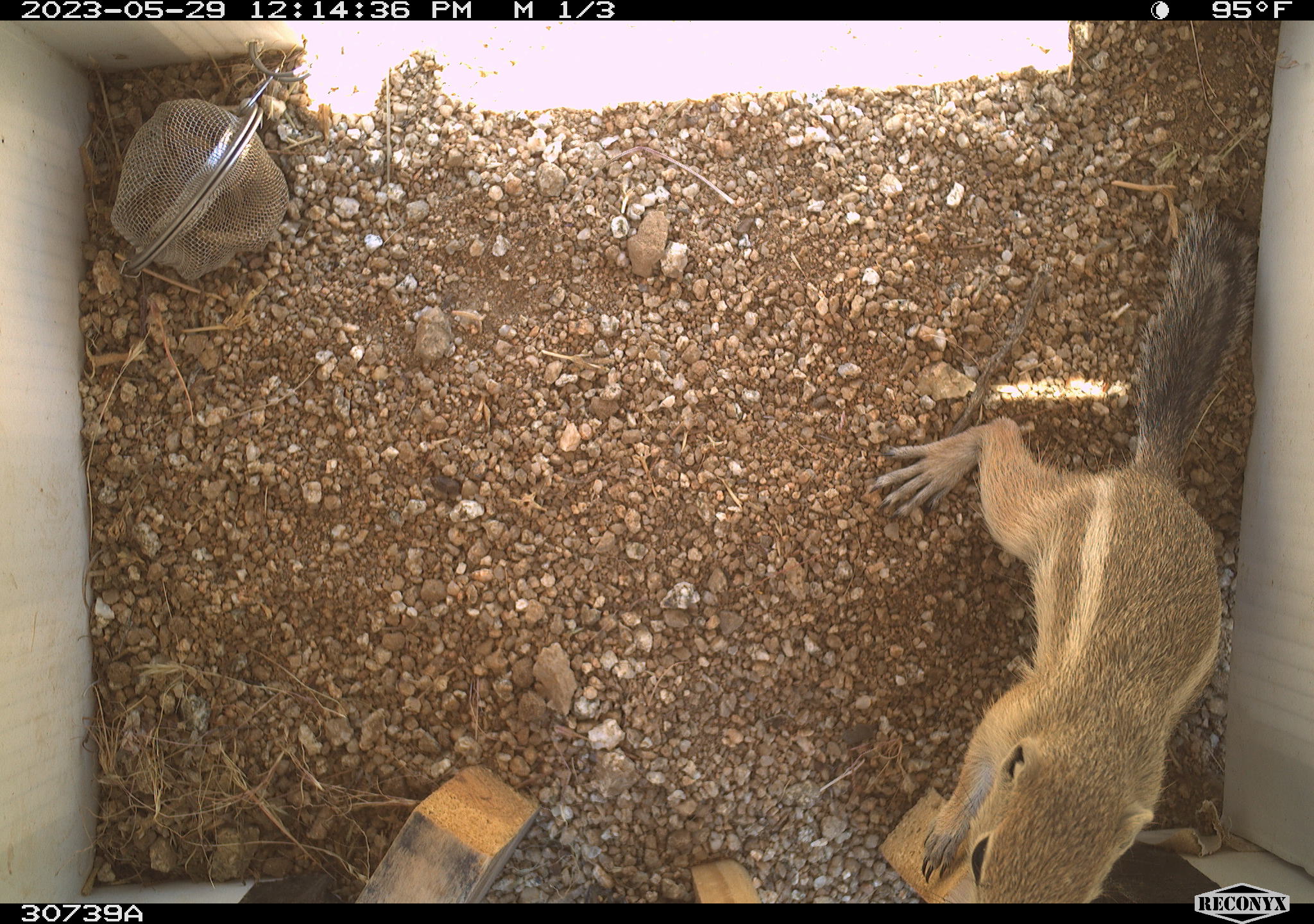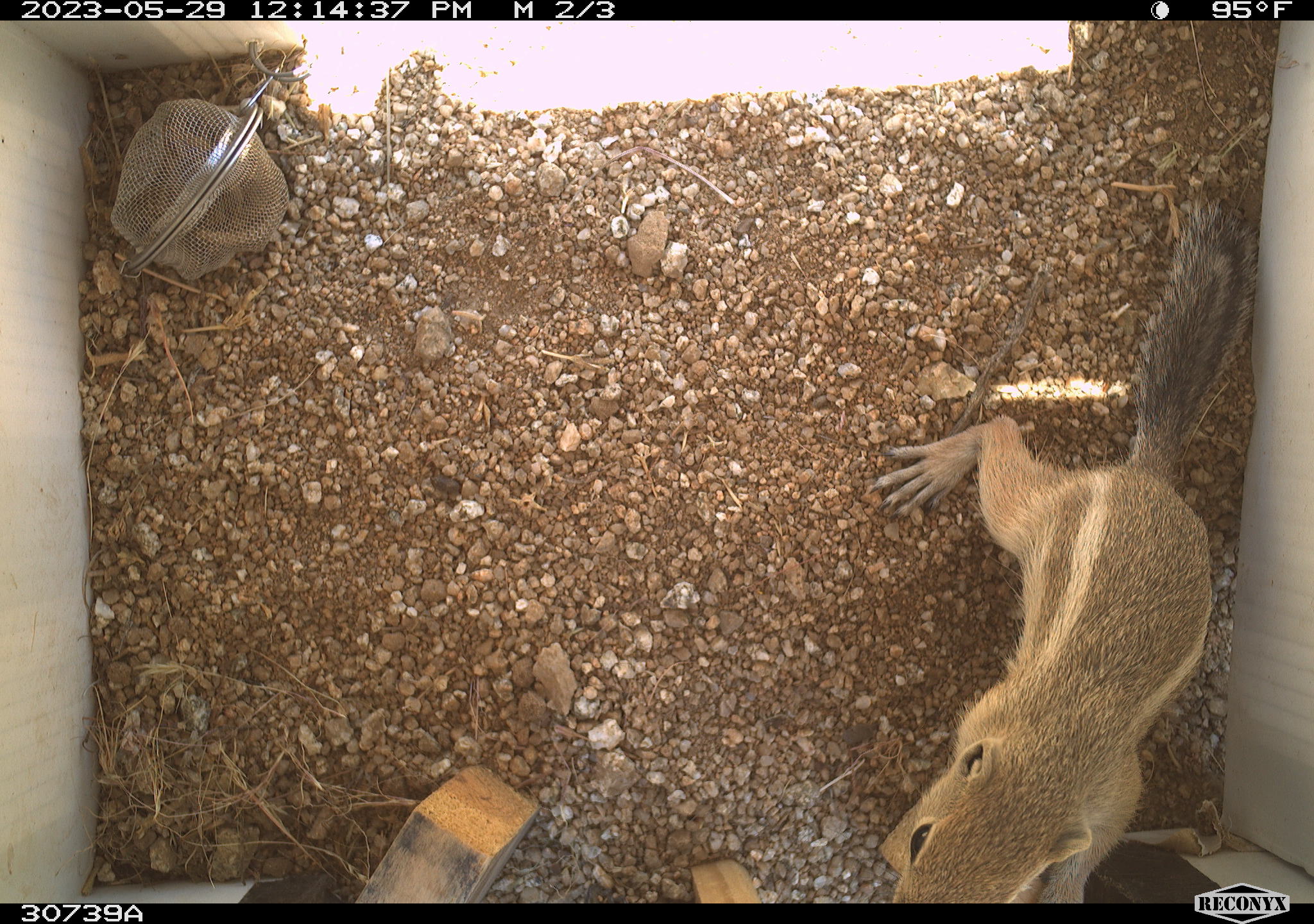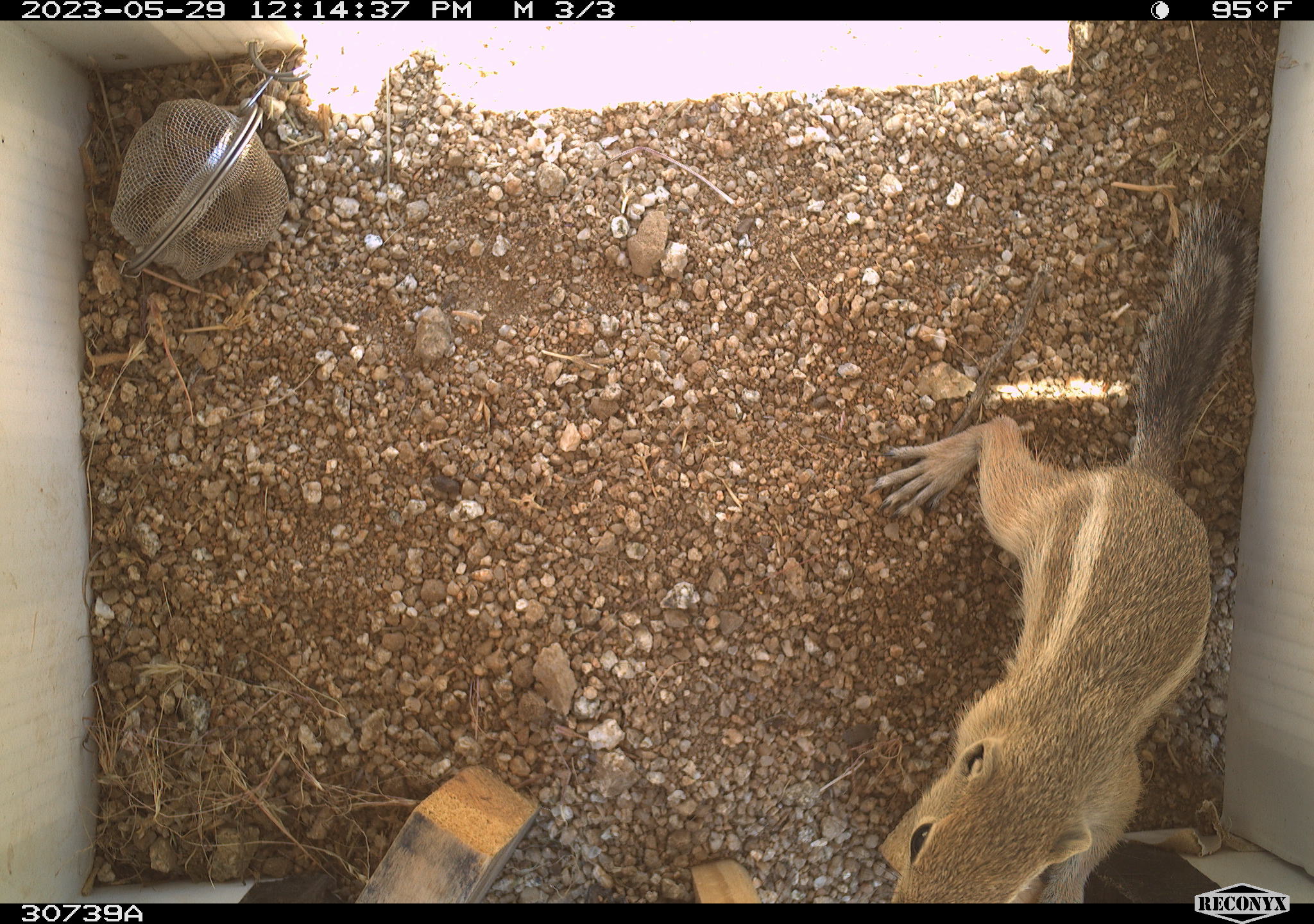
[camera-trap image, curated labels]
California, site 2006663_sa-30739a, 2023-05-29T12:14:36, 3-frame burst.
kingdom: Animalia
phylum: Chordata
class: Mammalia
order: Rodentia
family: Sciuridae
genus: Ammospermophilus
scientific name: Ammospermophilus leucurus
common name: white-tailed antelope squirrel